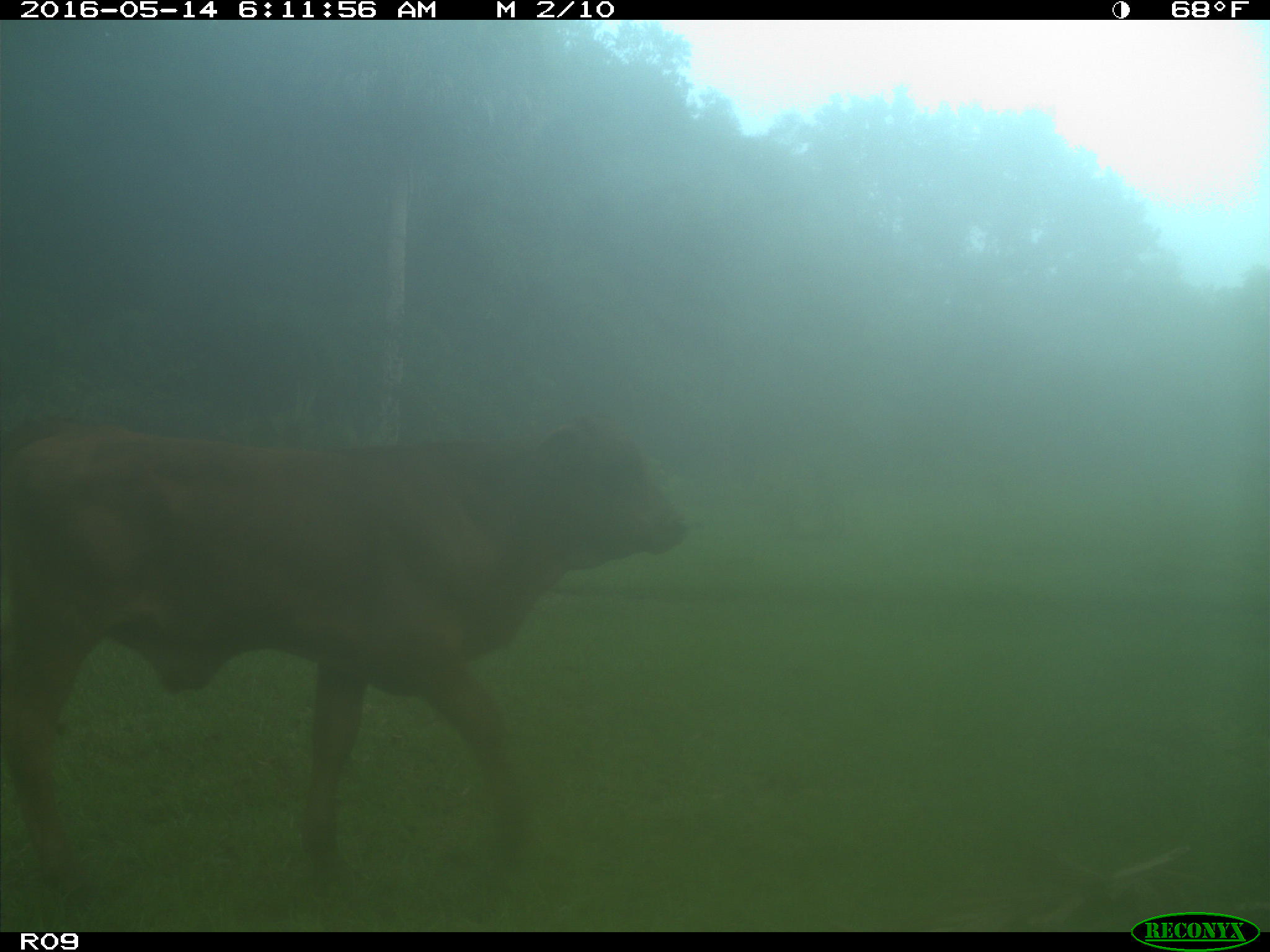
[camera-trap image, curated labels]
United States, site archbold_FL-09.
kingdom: Animalia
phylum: Chordata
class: Mammalia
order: Artiodactyla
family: Bovidae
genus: Bos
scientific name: Bos taurus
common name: domestic cow